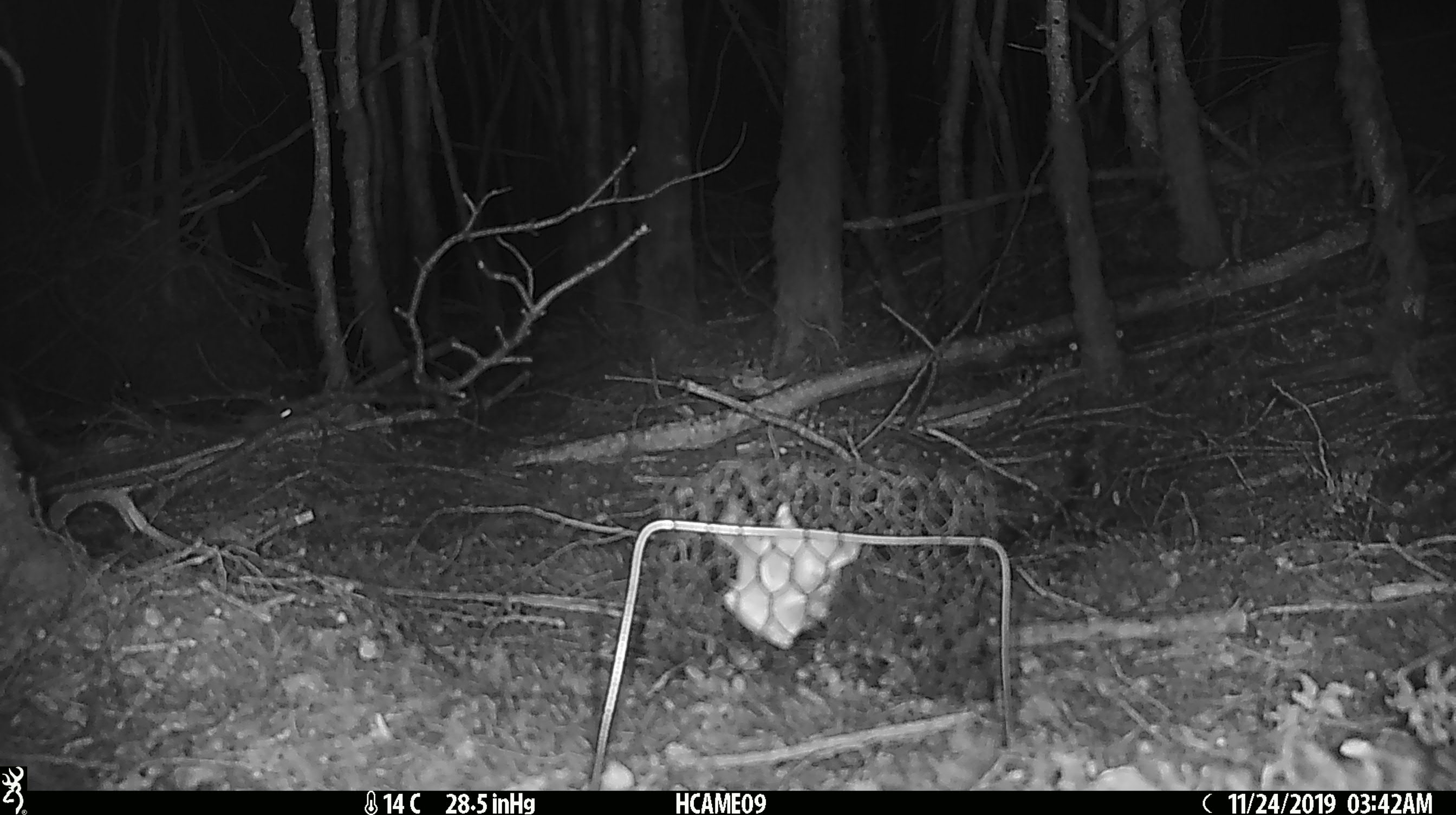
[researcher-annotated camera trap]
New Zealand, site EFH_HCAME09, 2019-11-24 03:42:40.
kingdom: Animalia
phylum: Chordata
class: Mammalia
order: Rodentia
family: Muridae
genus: Mus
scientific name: Mus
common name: mouse